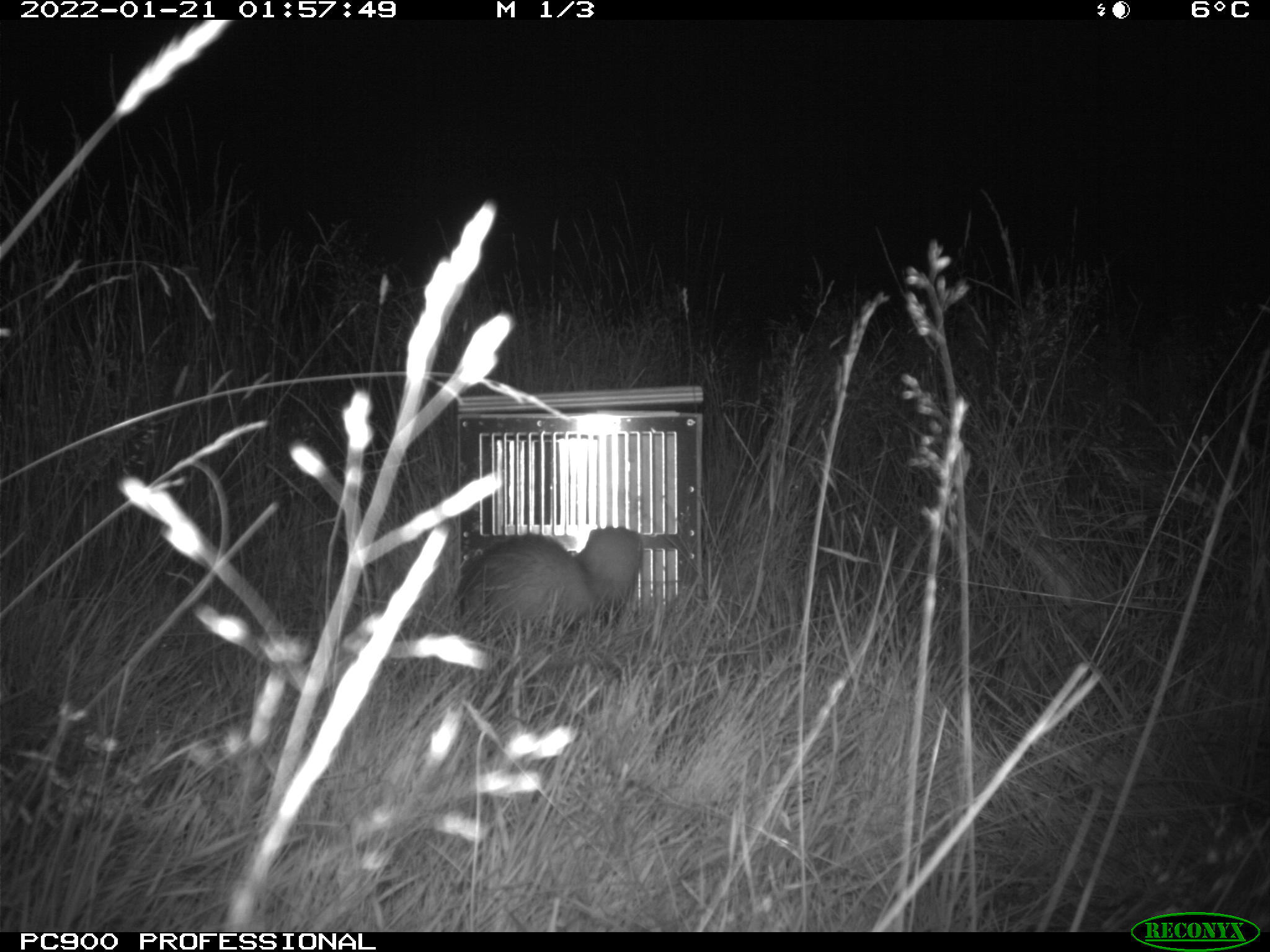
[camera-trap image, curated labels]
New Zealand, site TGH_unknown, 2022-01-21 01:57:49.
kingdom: Animalia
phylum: Chordata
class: Mammalia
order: Carnivora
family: Mustelidae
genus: Mustela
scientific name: Mustela furo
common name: ferret